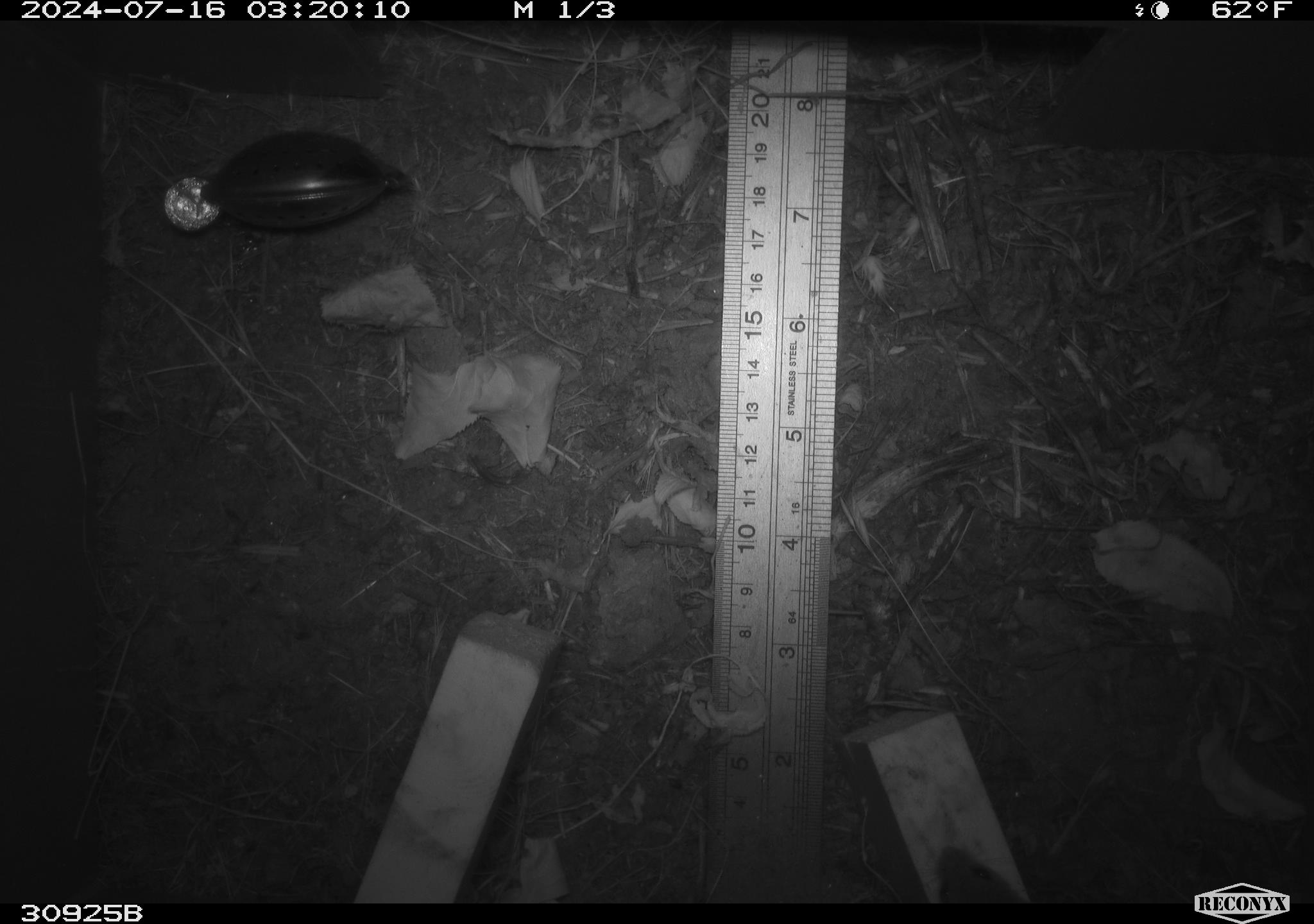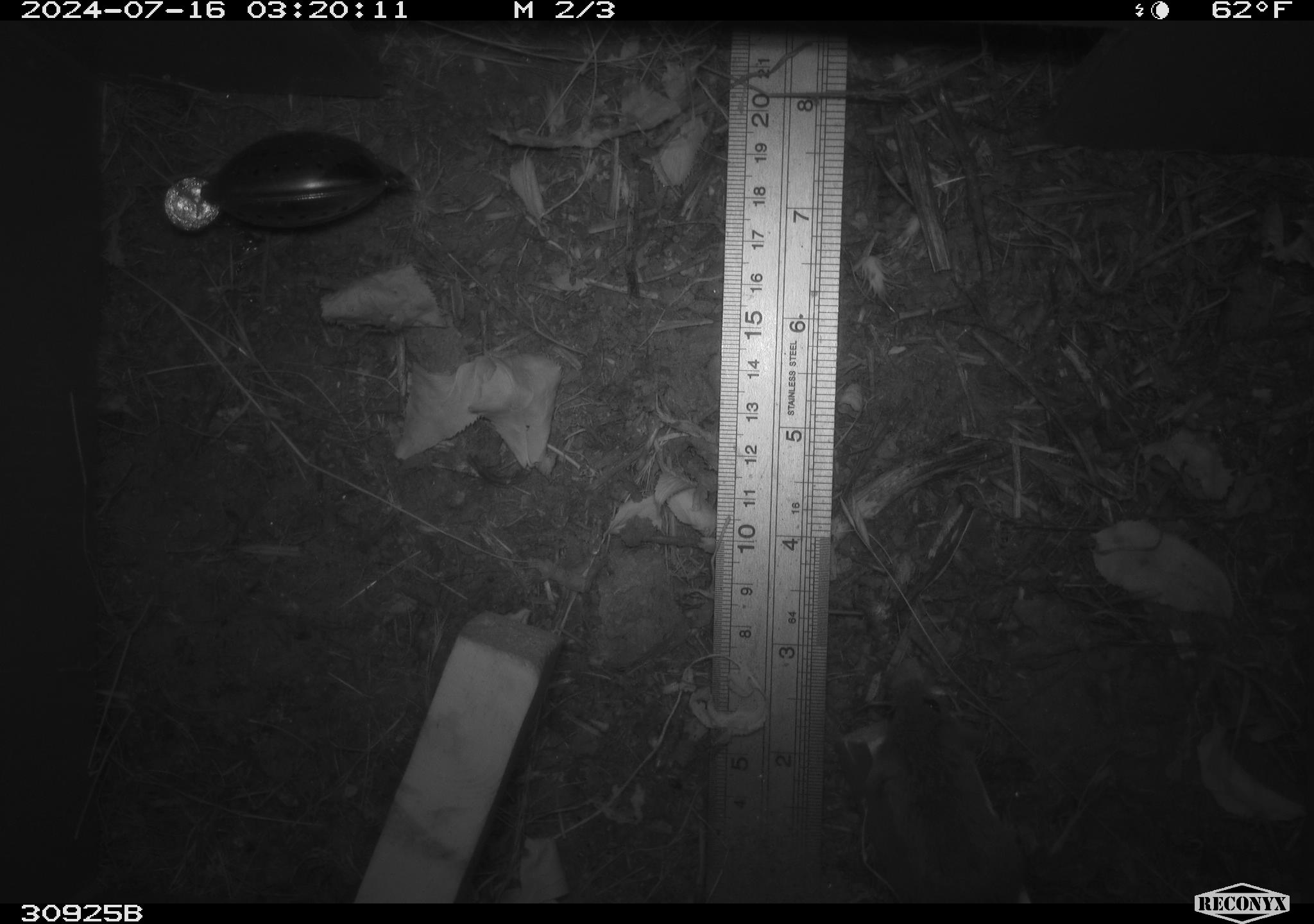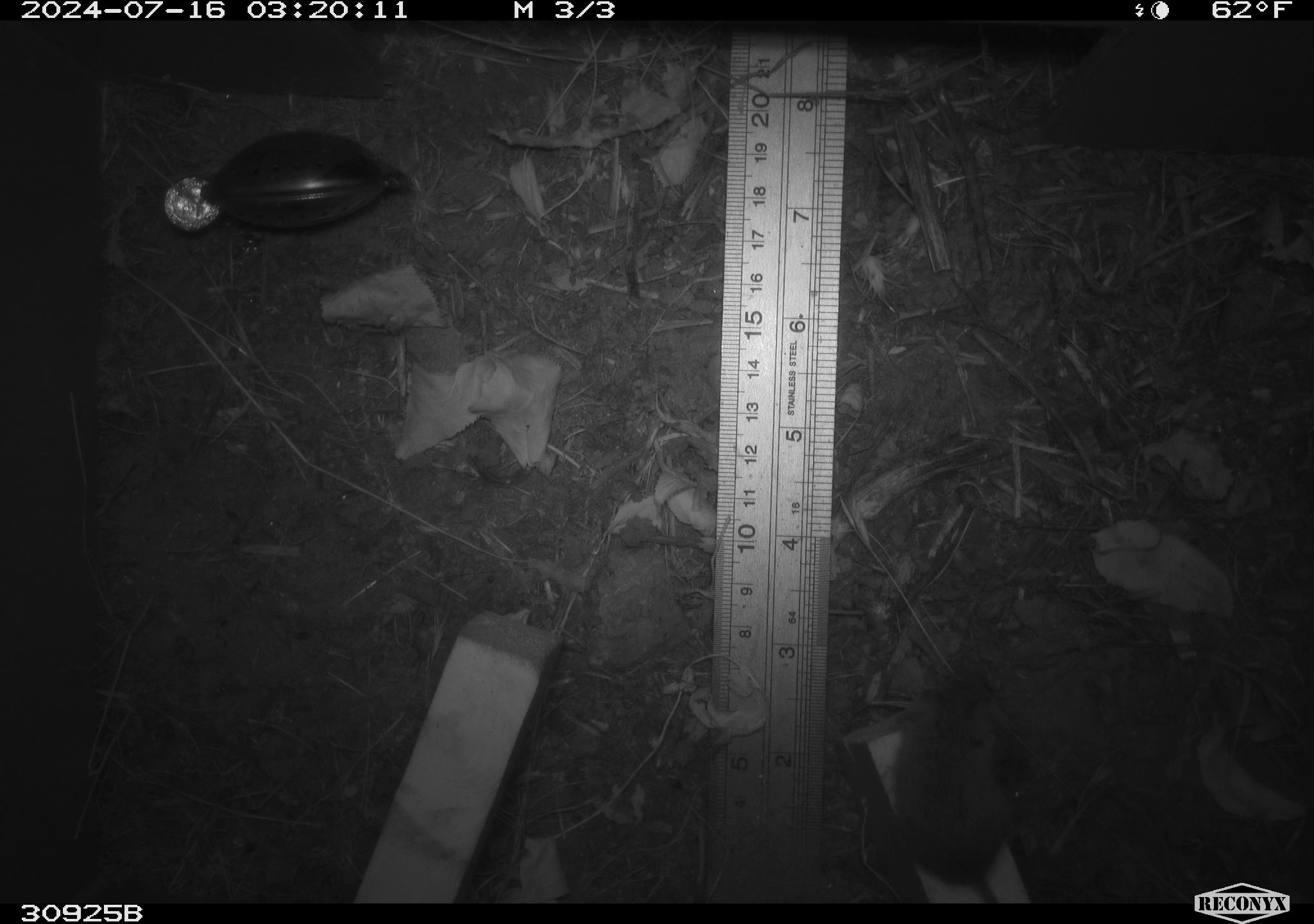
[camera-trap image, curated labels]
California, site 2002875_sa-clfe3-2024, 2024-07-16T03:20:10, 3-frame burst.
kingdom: Animalia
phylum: Chordata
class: Mammalia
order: Rodentia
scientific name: Rodentia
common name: mouse species